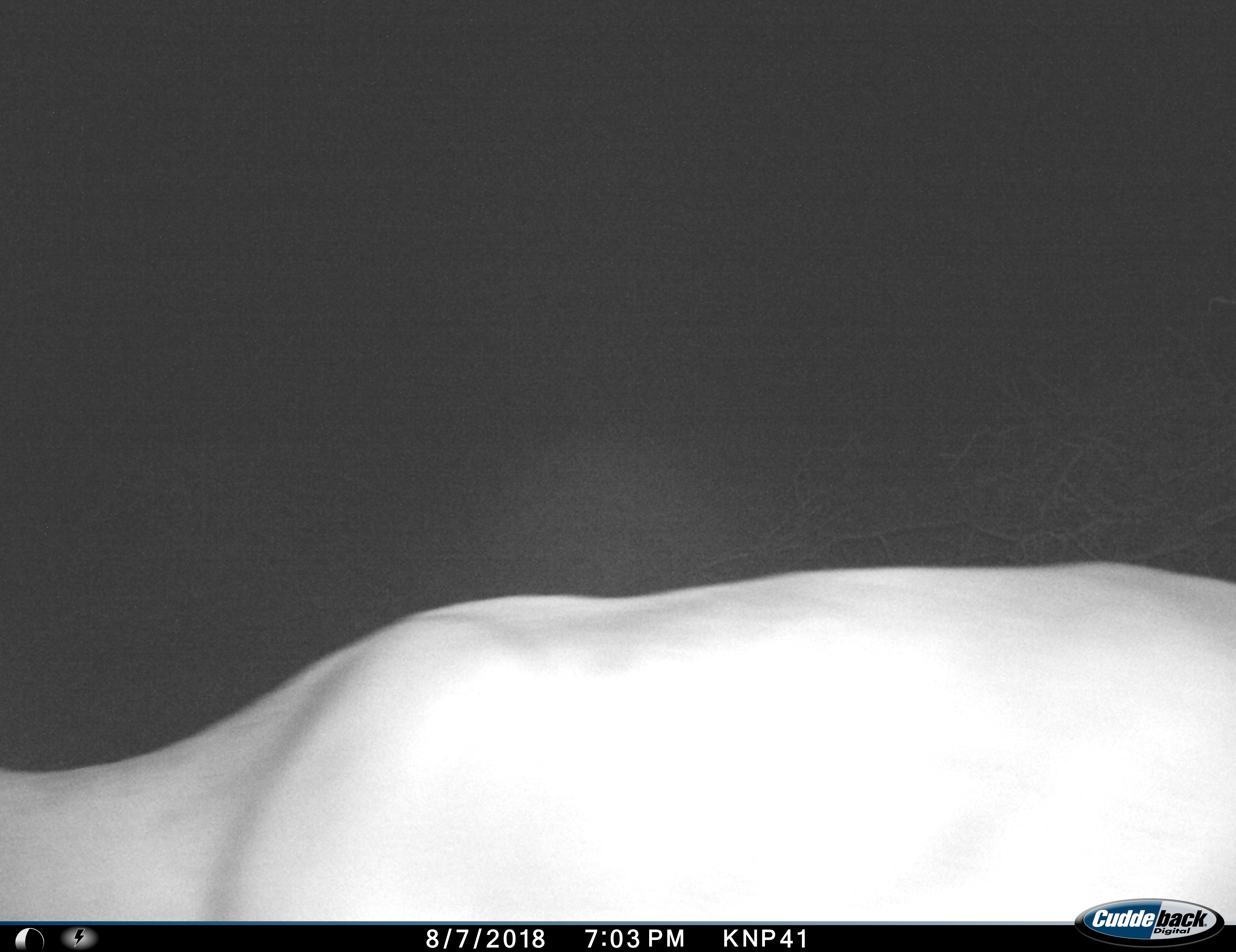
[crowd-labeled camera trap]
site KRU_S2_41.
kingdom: Animalia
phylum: Chordata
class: Mammalia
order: Artiodactyla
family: Bovidae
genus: Aepyceros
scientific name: Aepyceros melampus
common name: impala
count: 1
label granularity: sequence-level